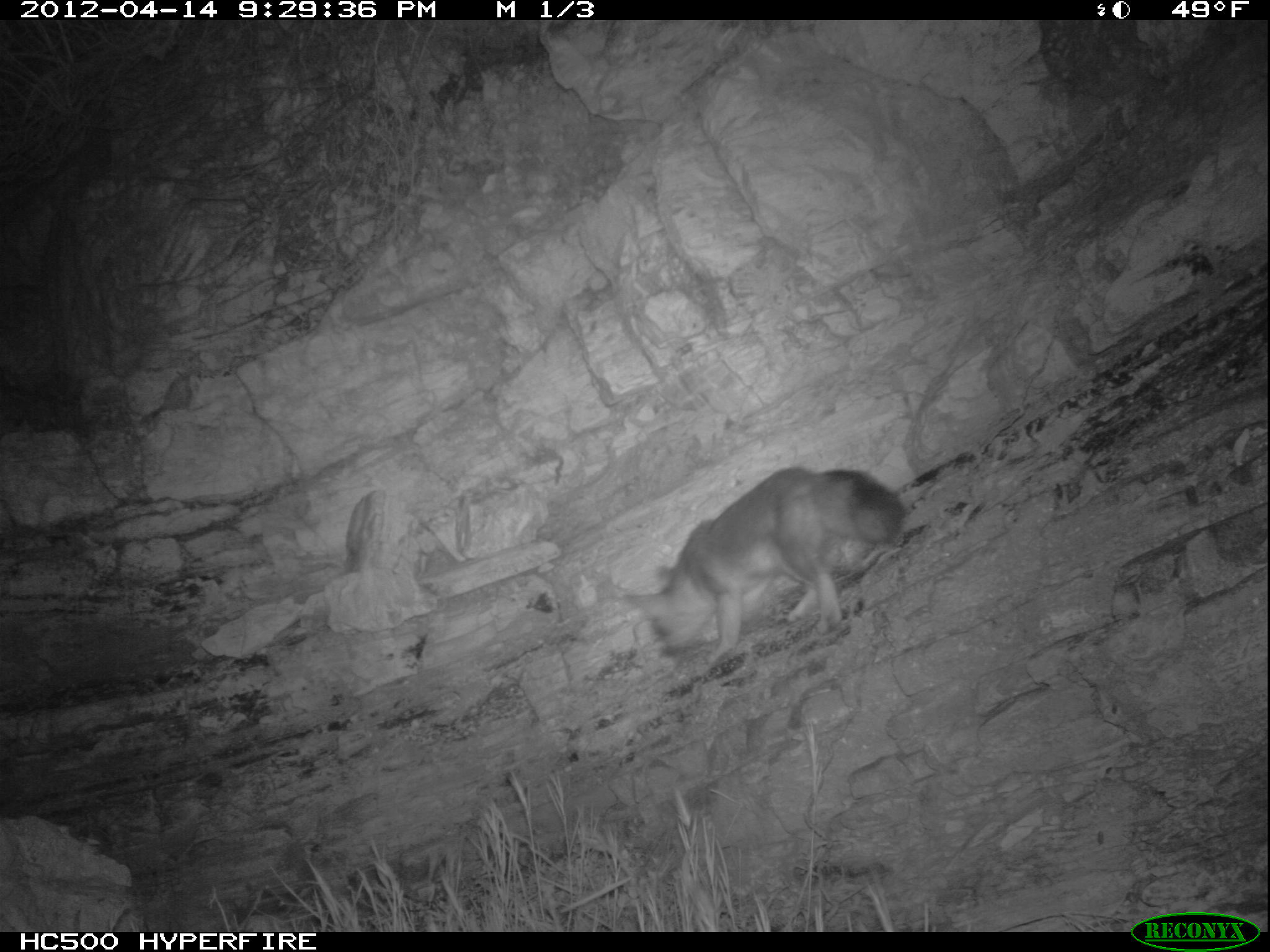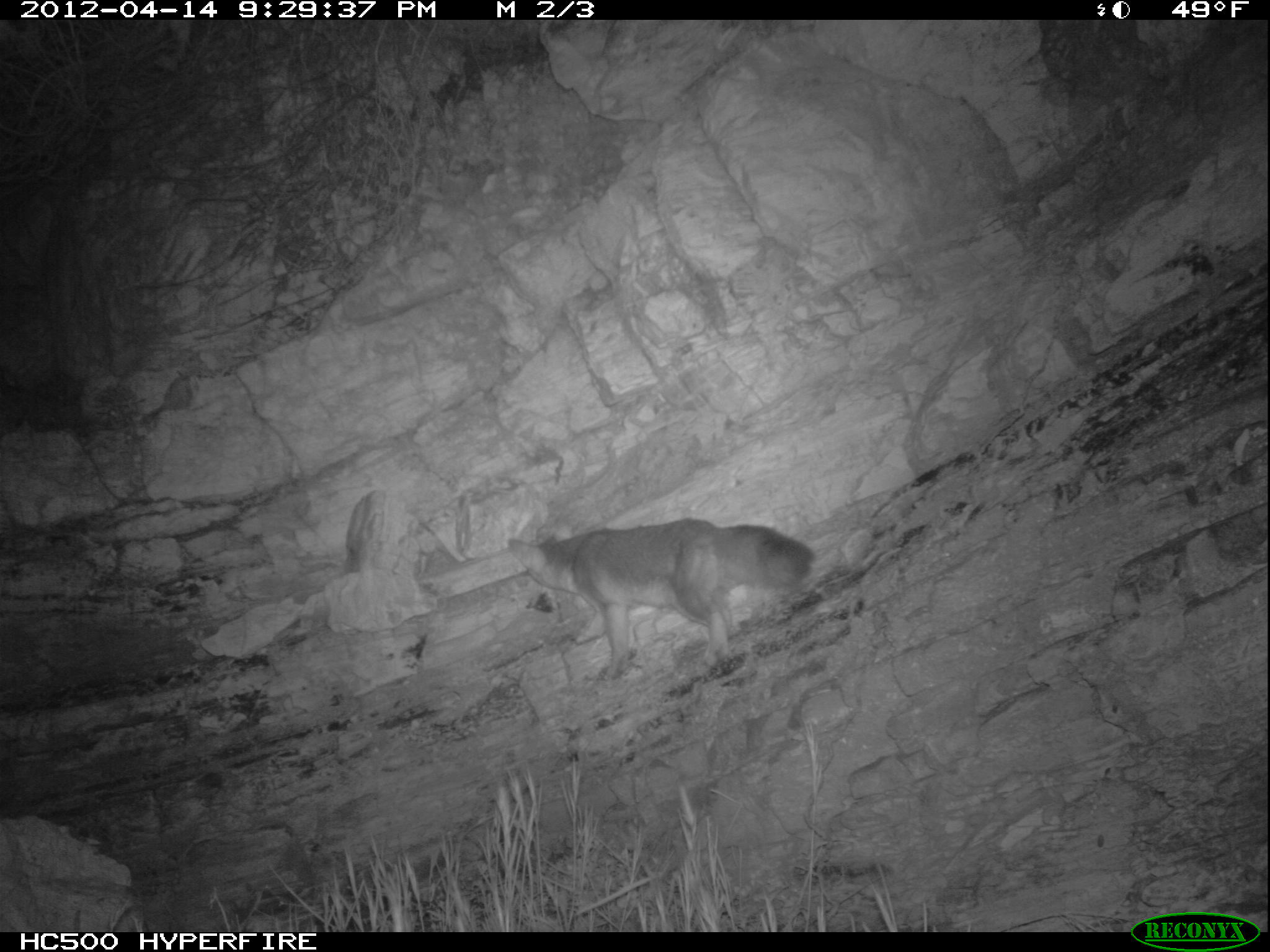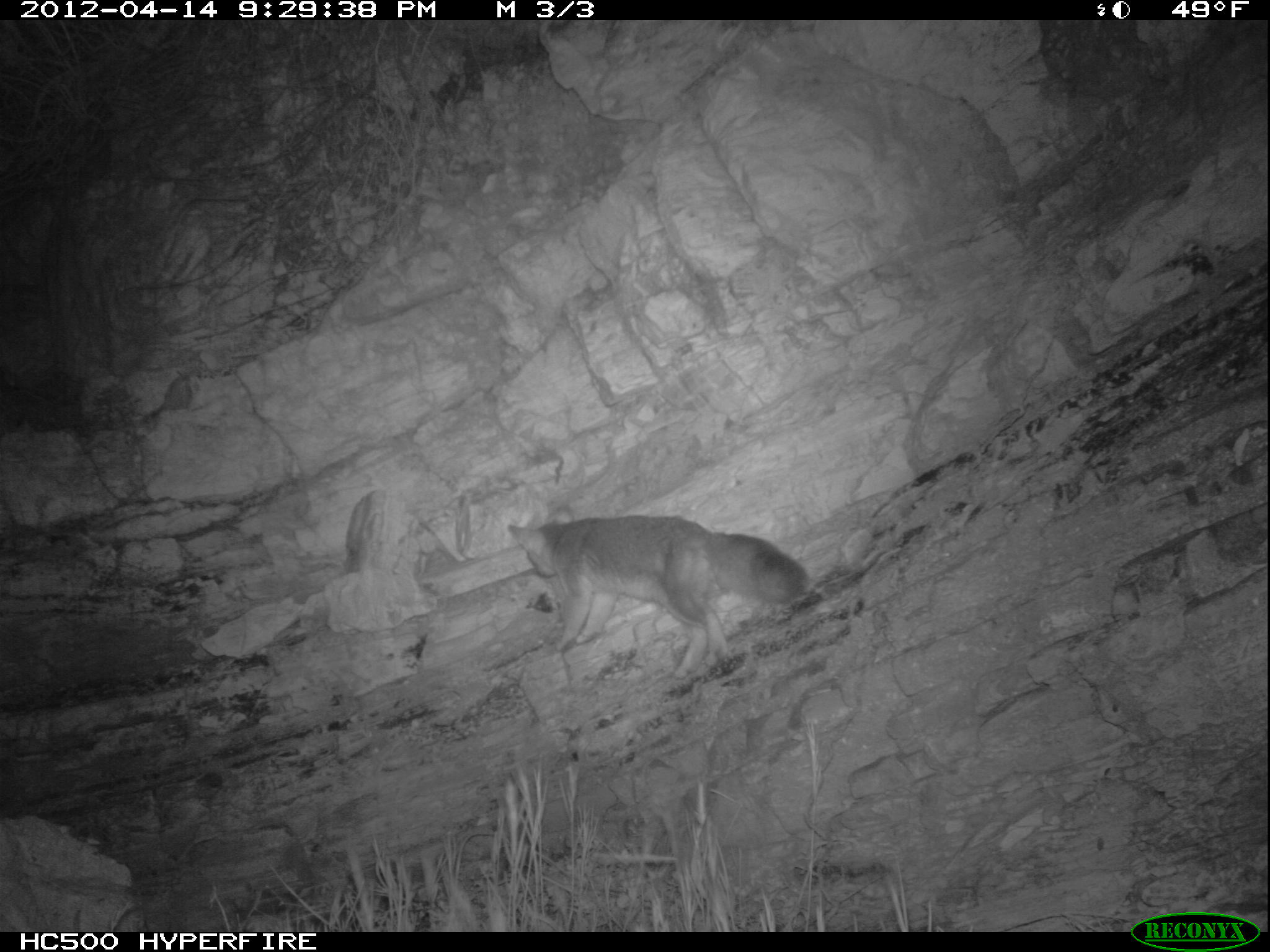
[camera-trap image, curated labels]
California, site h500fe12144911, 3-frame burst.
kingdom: Animalia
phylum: Chordata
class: Mammalia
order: Carnivora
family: Canidae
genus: Urocyon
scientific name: Urocyon littoralis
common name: island fox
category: fox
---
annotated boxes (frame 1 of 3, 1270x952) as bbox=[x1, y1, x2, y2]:
fox: bbox=[621, 466, 907, 664]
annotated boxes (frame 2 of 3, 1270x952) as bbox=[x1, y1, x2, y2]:
fox: bbox=[505, 517, 815, 675]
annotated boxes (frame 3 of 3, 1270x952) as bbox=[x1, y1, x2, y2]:
fox: bbox=[505, 512, 810, 677]